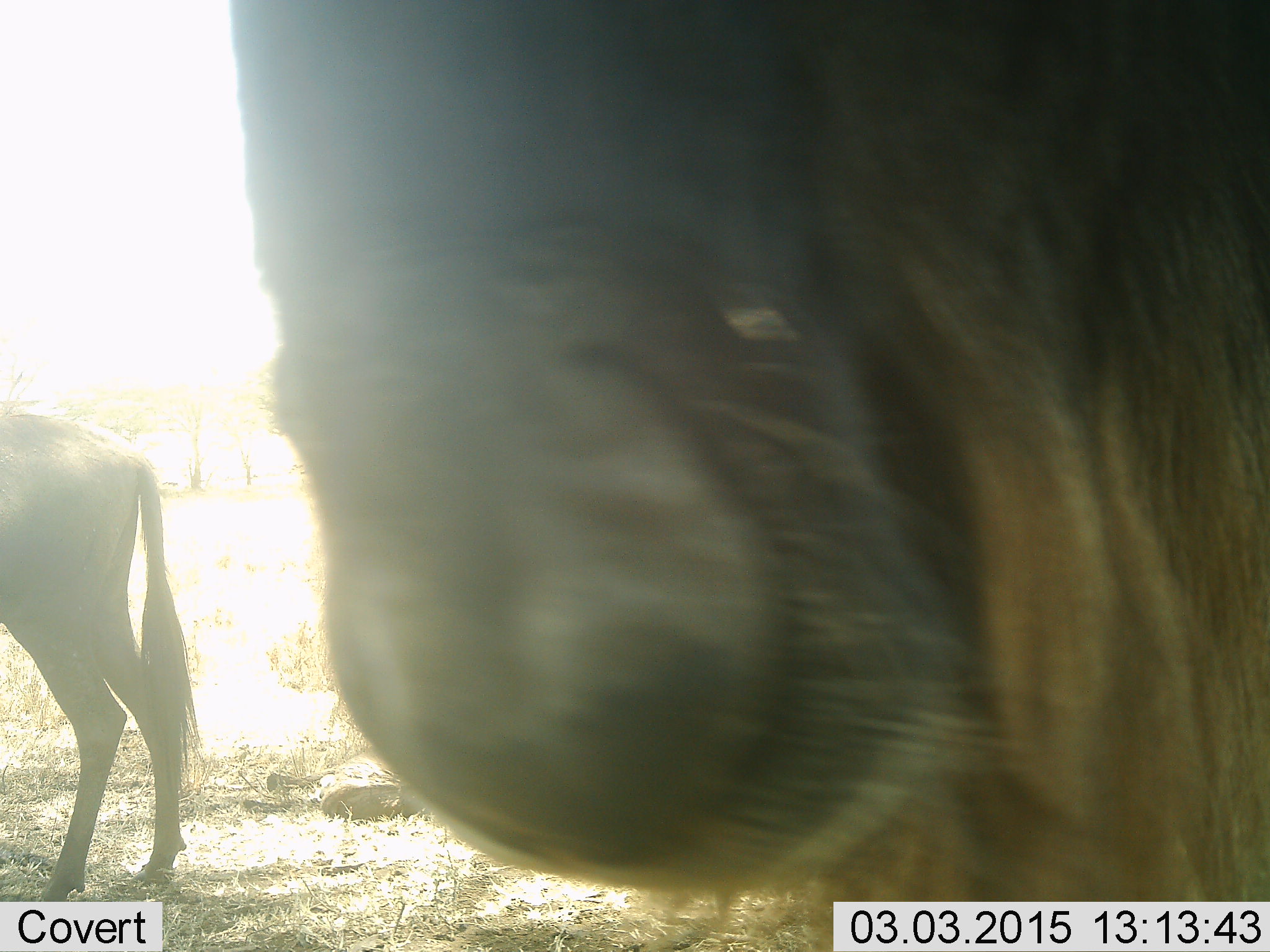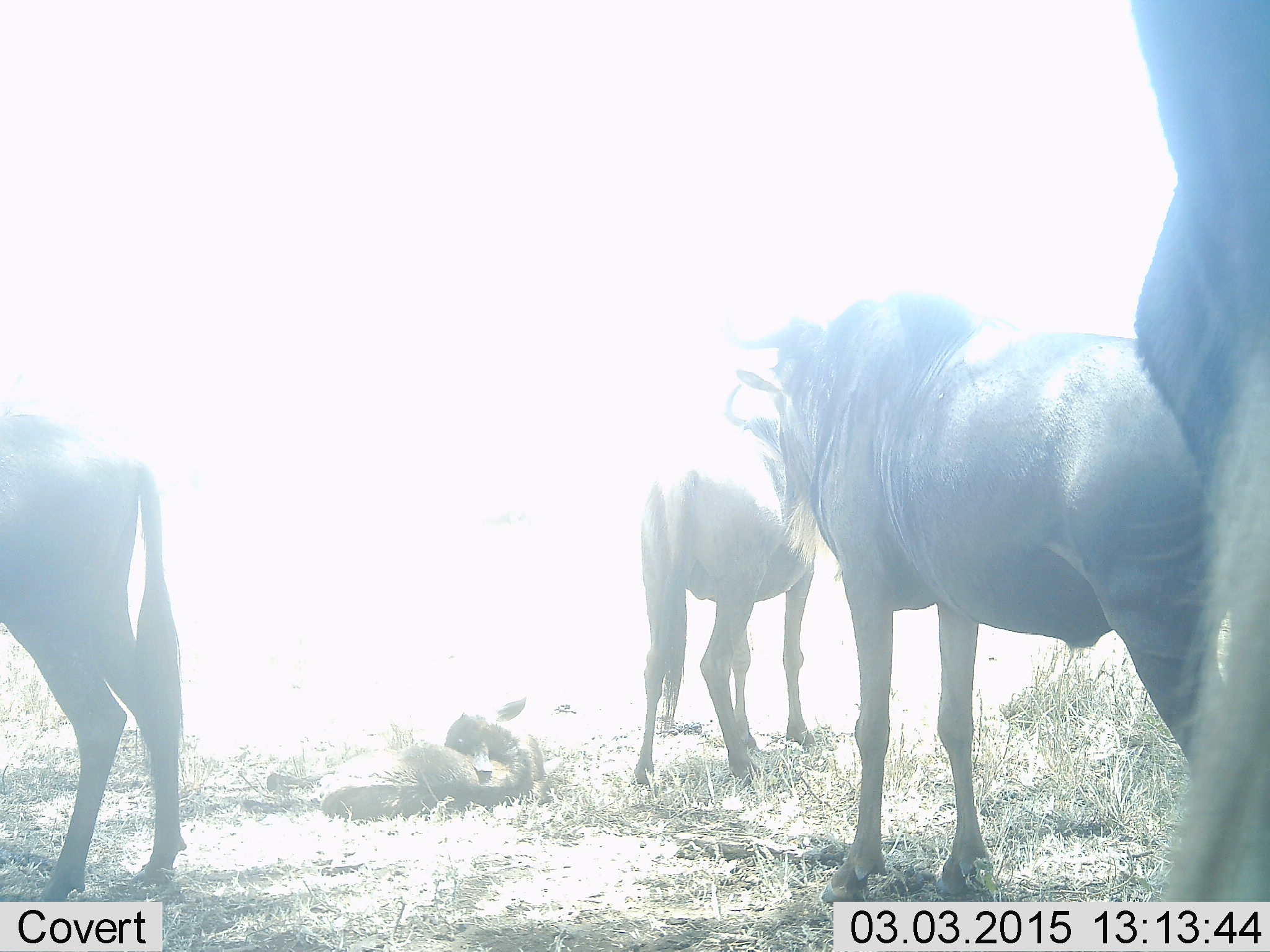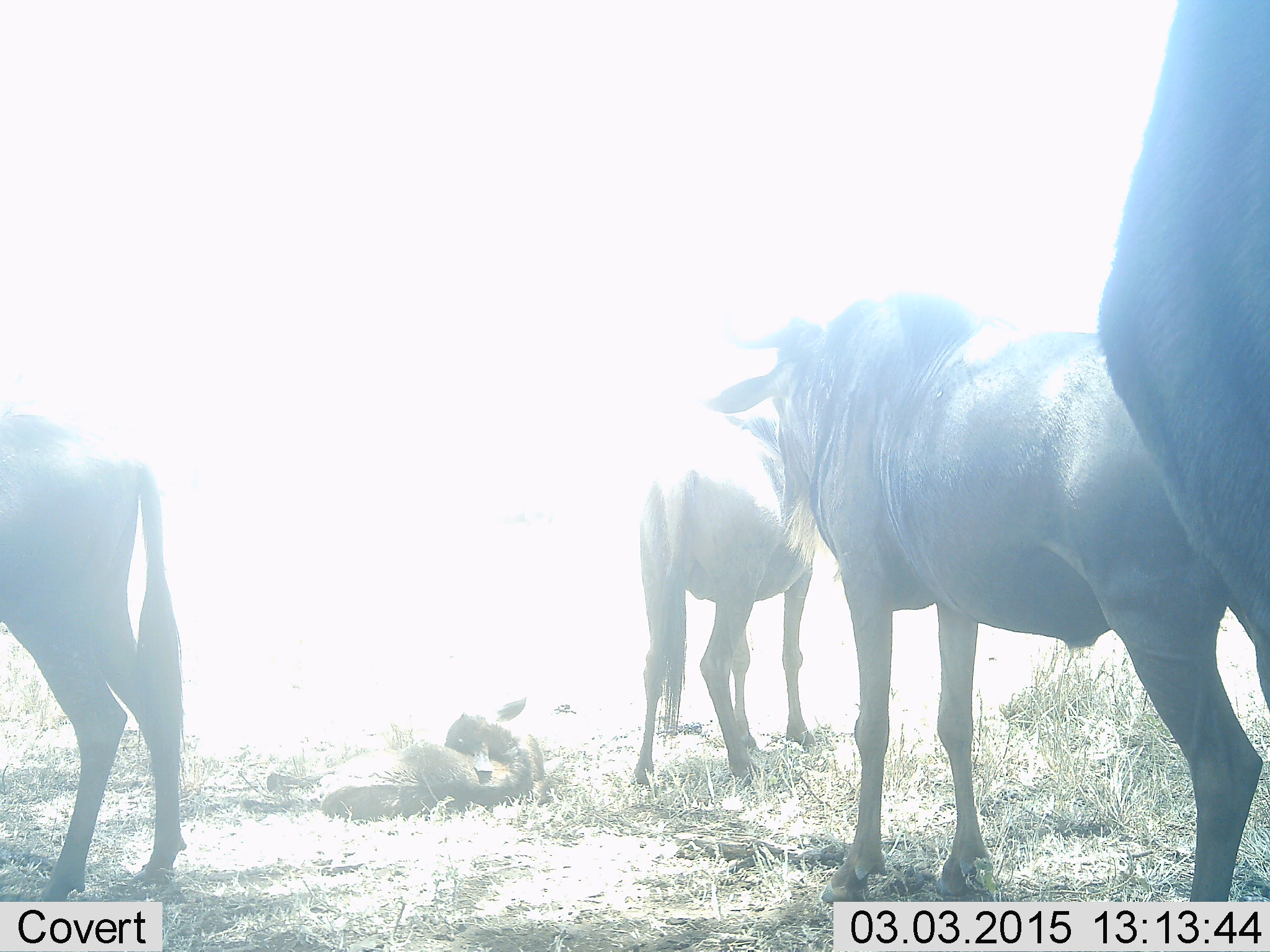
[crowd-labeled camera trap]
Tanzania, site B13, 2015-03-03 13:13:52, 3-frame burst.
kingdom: Animalia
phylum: Chordata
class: Mammalia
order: Artiodactyla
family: Bovidae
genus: Connochaetes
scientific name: Connochaetes taurinus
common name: blue wildebeest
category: wildebeest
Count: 5.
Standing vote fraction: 100%.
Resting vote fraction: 60%.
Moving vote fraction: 30%.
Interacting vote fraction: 0%.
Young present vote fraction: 60%.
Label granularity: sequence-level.